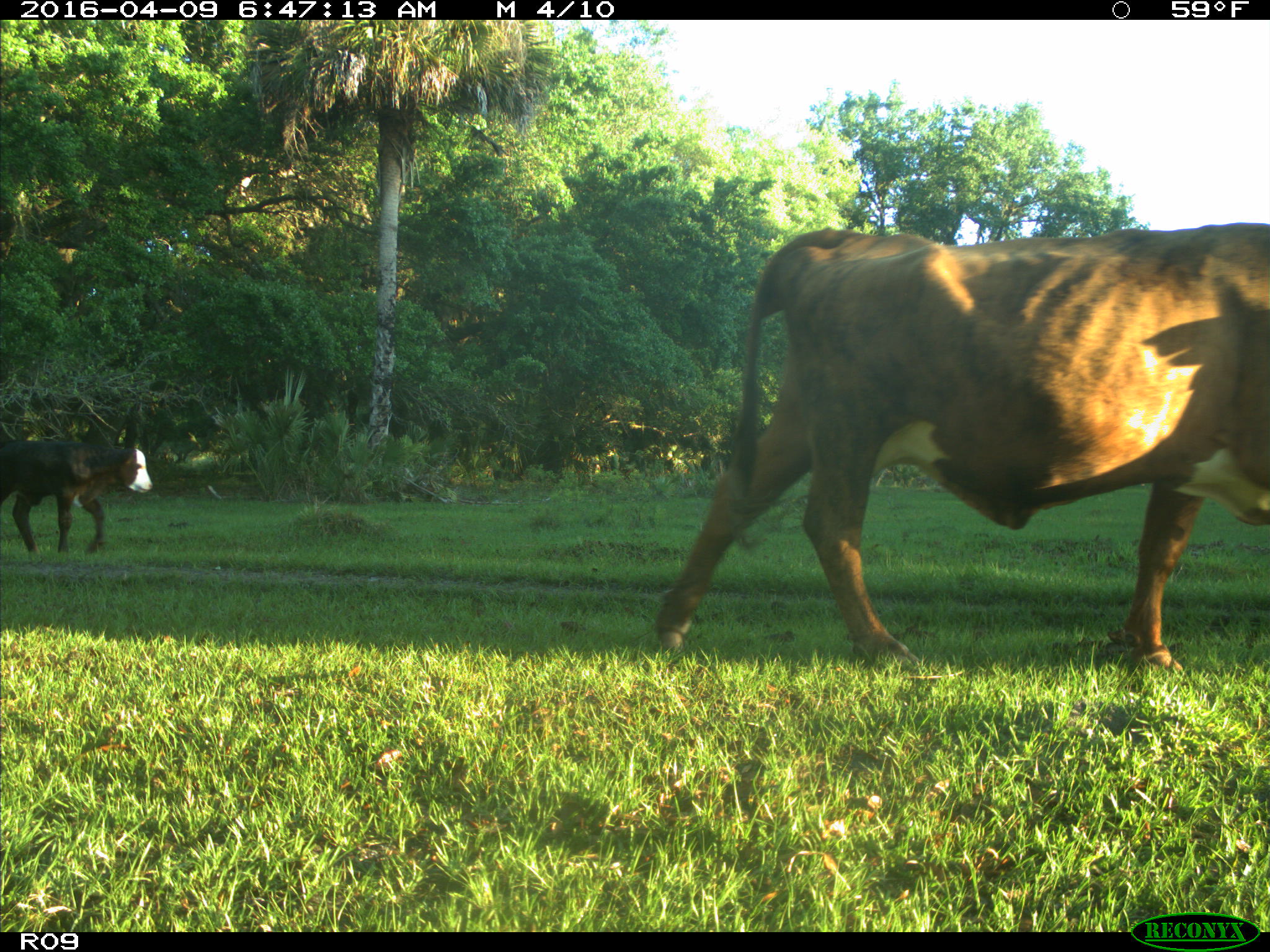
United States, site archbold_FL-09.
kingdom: Animalia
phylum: Chordata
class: Mammalia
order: Artiodactyla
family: Bovidae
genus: Bos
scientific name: Bos taurus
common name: domestic cow